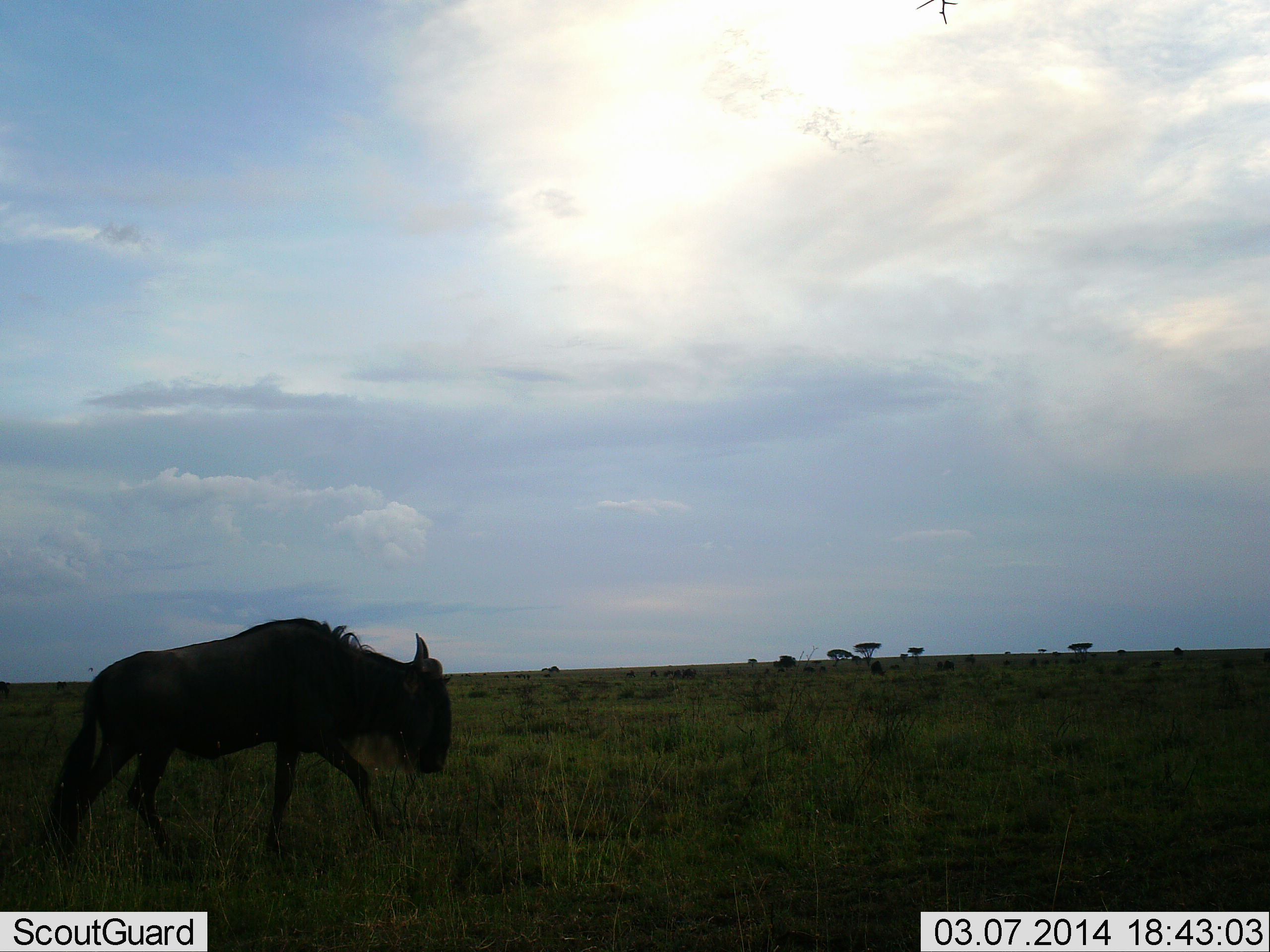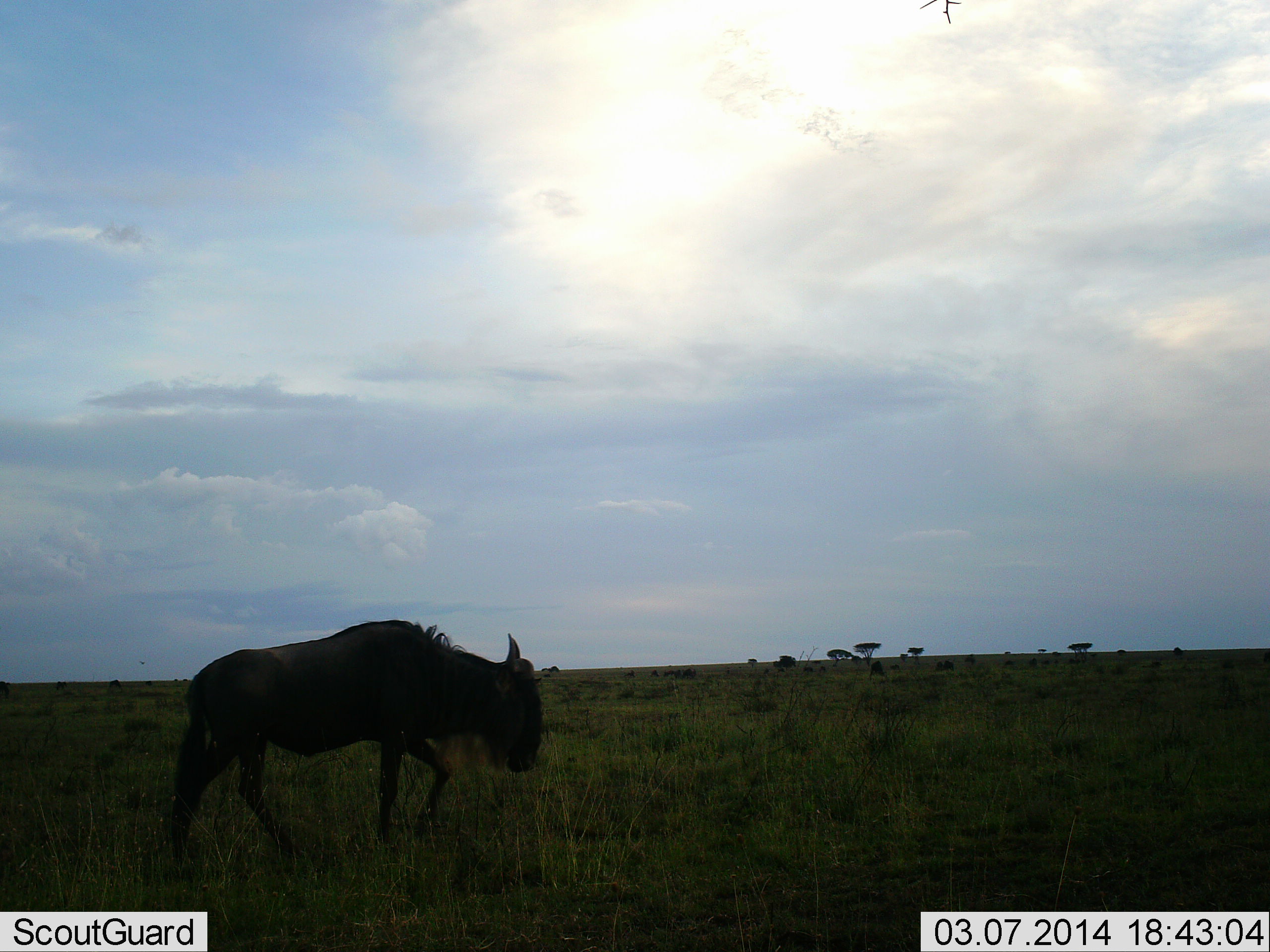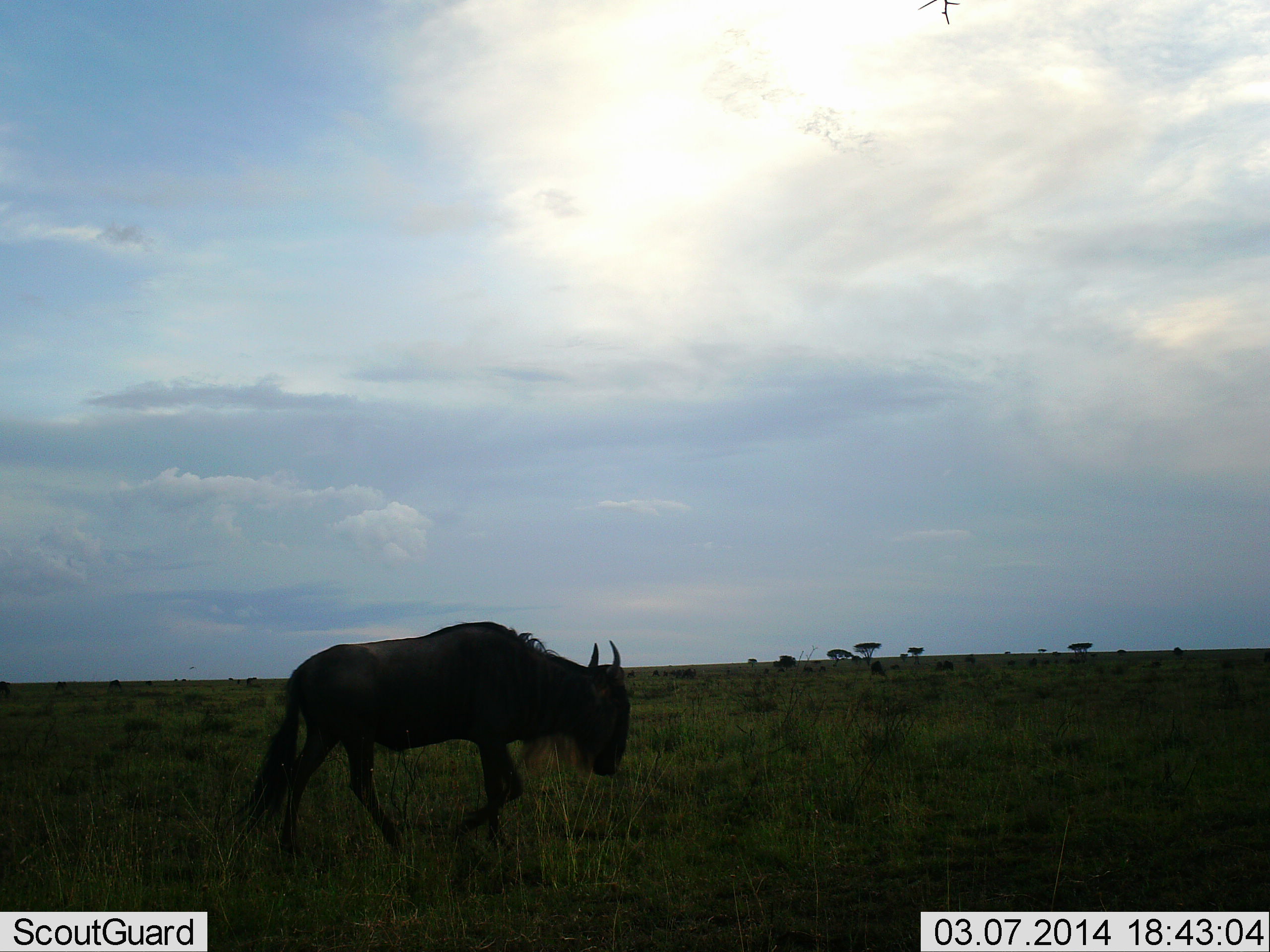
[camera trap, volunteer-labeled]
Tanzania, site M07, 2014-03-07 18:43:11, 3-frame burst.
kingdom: Animalia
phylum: Chordata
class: Mammalia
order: Artiodactyla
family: Bovidae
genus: Connochaetes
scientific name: Connochaetes taurinus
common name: blue wildebeest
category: wildebeest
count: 1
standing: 10%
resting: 0%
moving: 90%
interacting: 0%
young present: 0%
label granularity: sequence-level